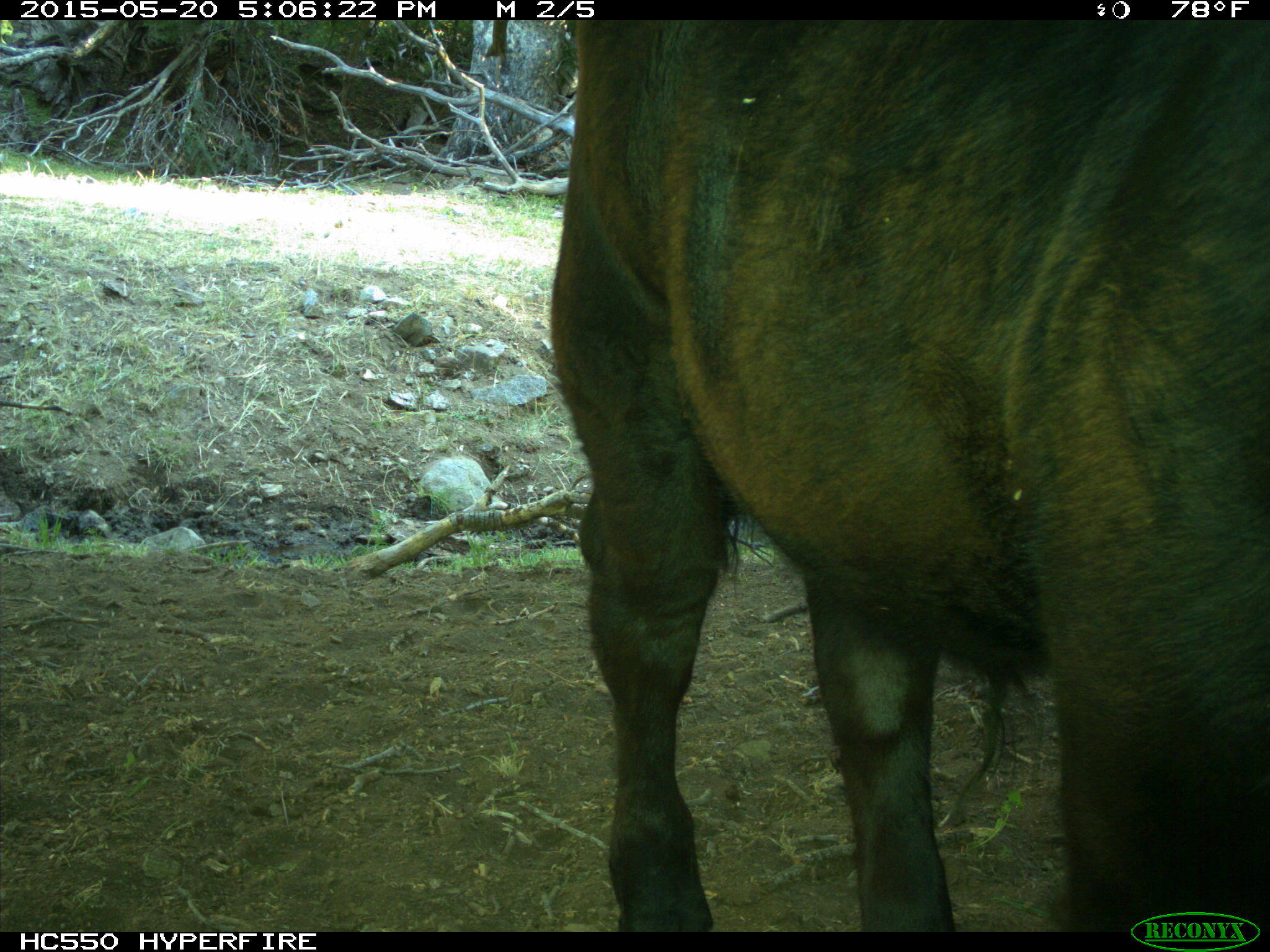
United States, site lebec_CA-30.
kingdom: Animalia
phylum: Chordata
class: Mammalia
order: Artiodactyla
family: Bovidae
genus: Bos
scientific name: Bos taurus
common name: domestic cow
Bos taurus (domestic cow).